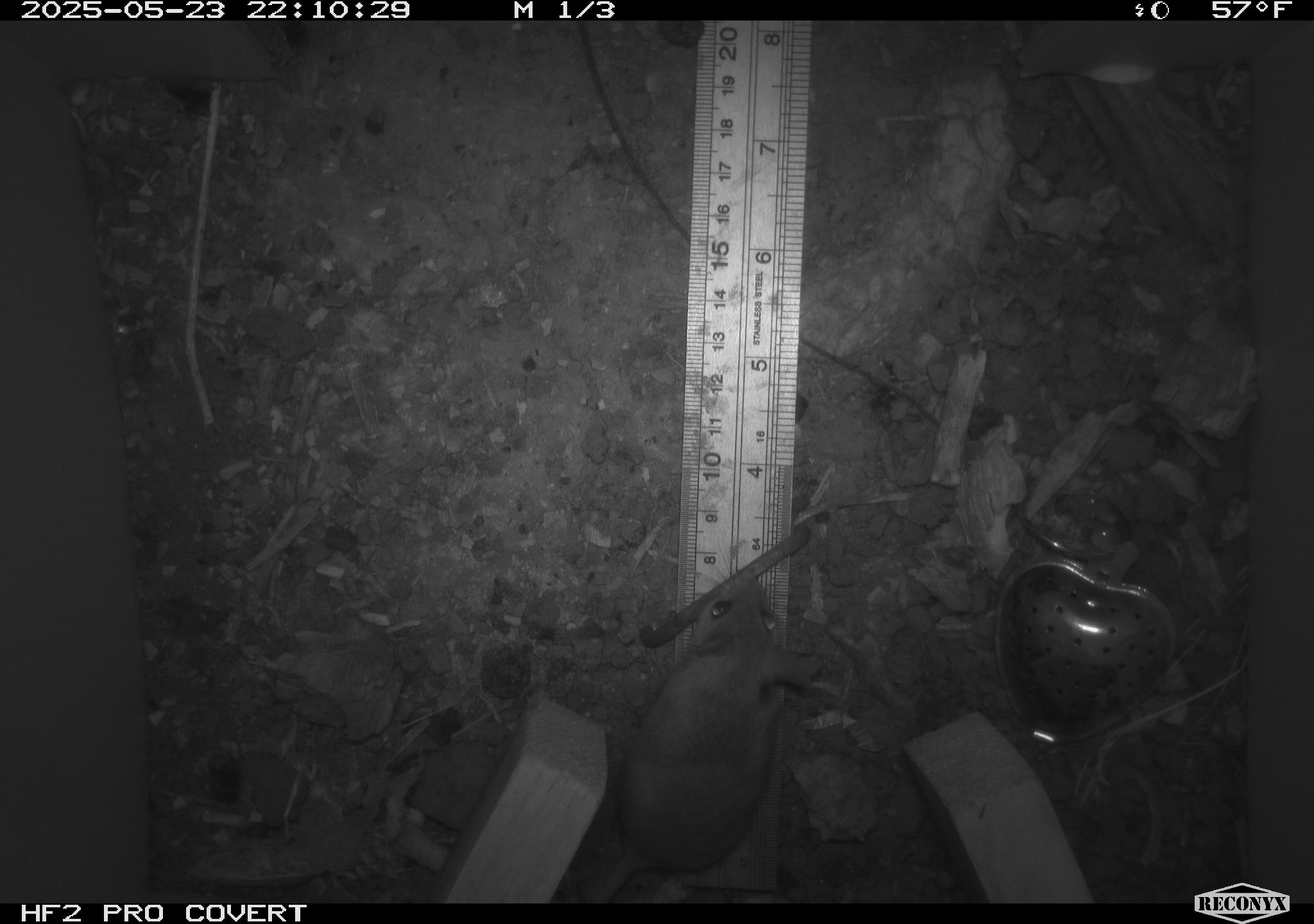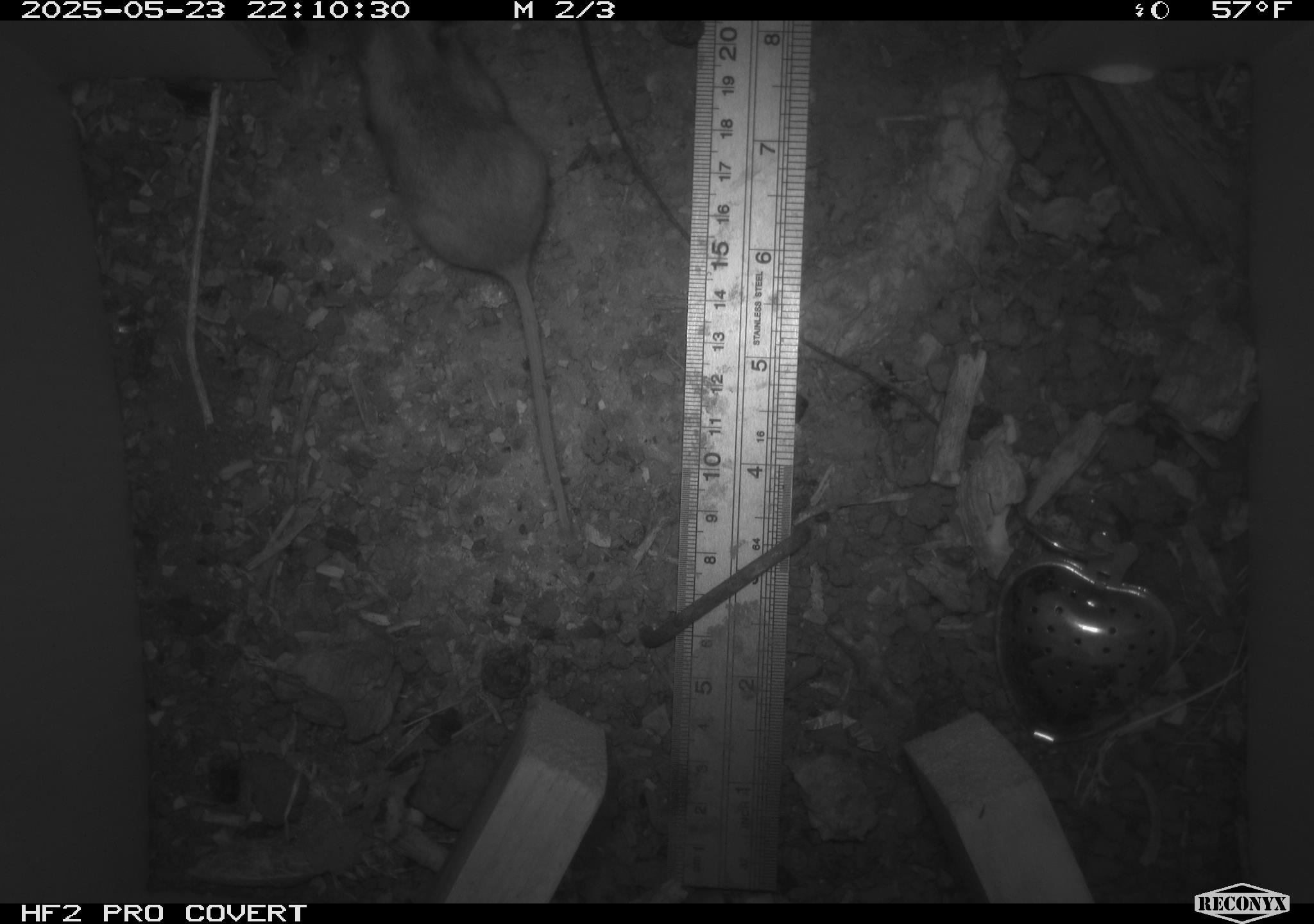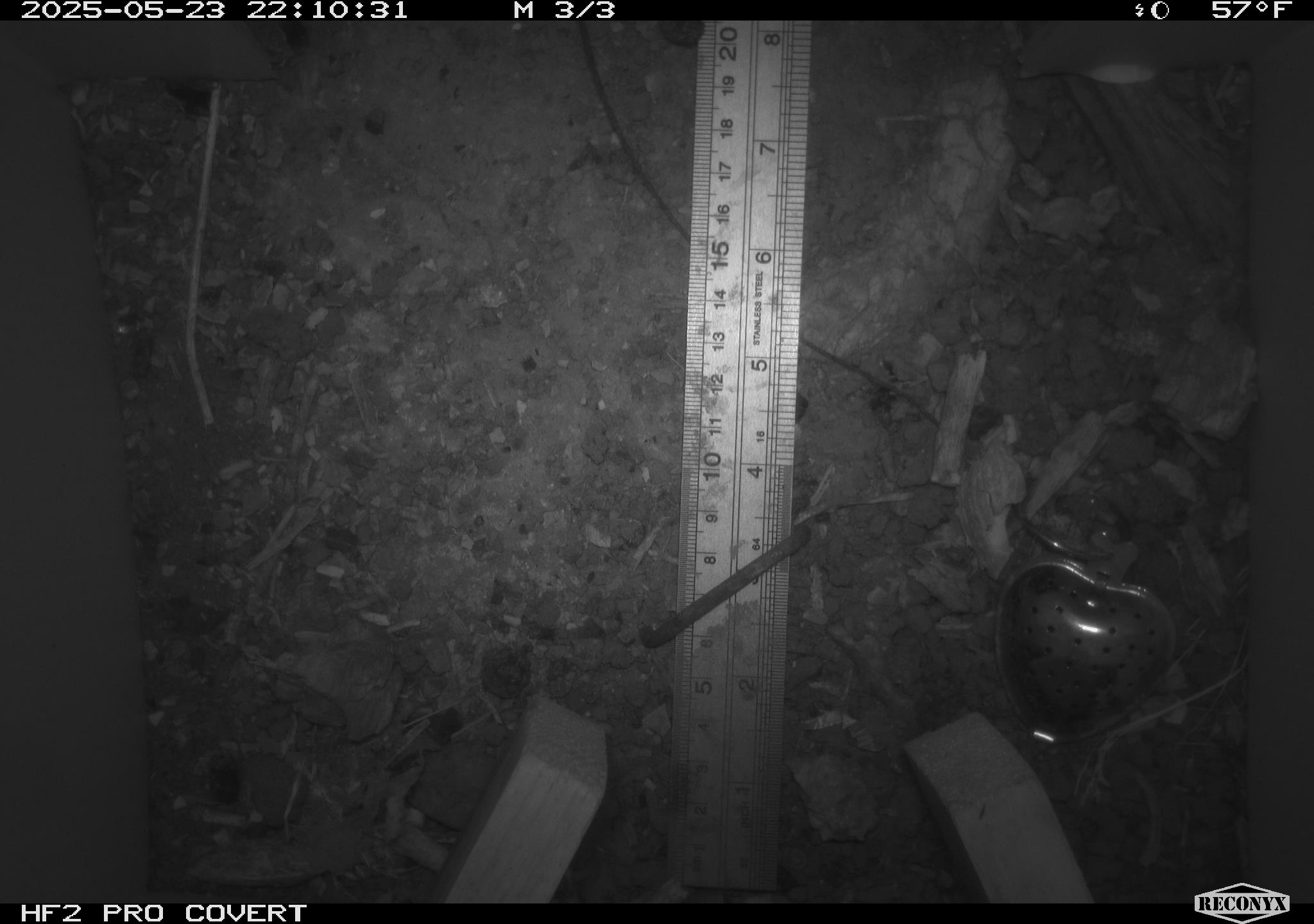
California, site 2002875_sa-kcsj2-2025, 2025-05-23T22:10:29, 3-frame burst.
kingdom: Animalia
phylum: Chordata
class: Mammalia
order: Rodentia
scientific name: Rodentia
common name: rodent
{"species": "rodent (Rodentia)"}